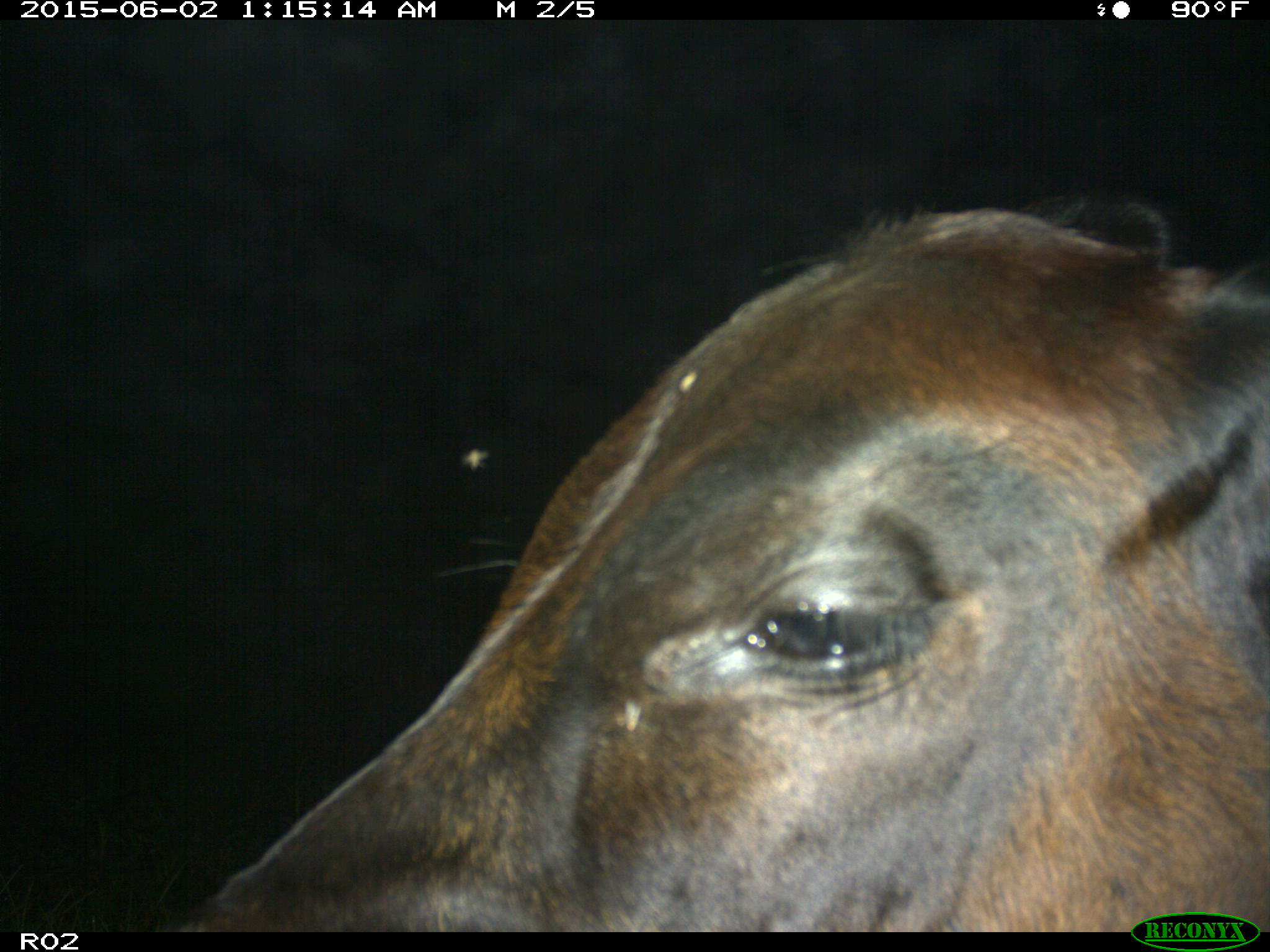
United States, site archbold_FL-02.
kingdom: Animalia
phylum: Chordata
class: Mammalia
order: Artiodactyla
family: Bovidae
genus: Bos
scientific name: Bos taurus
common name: domestic cow